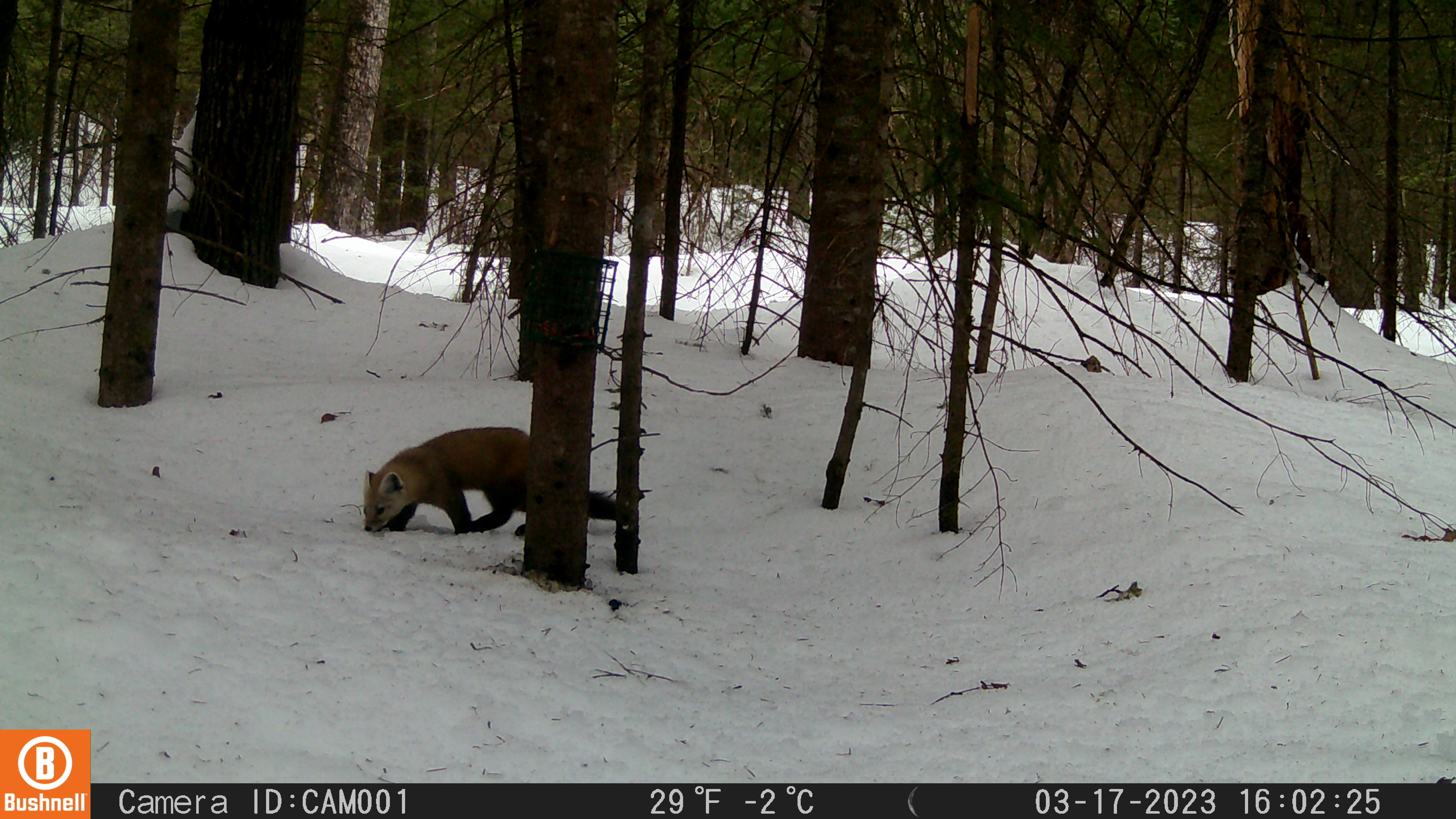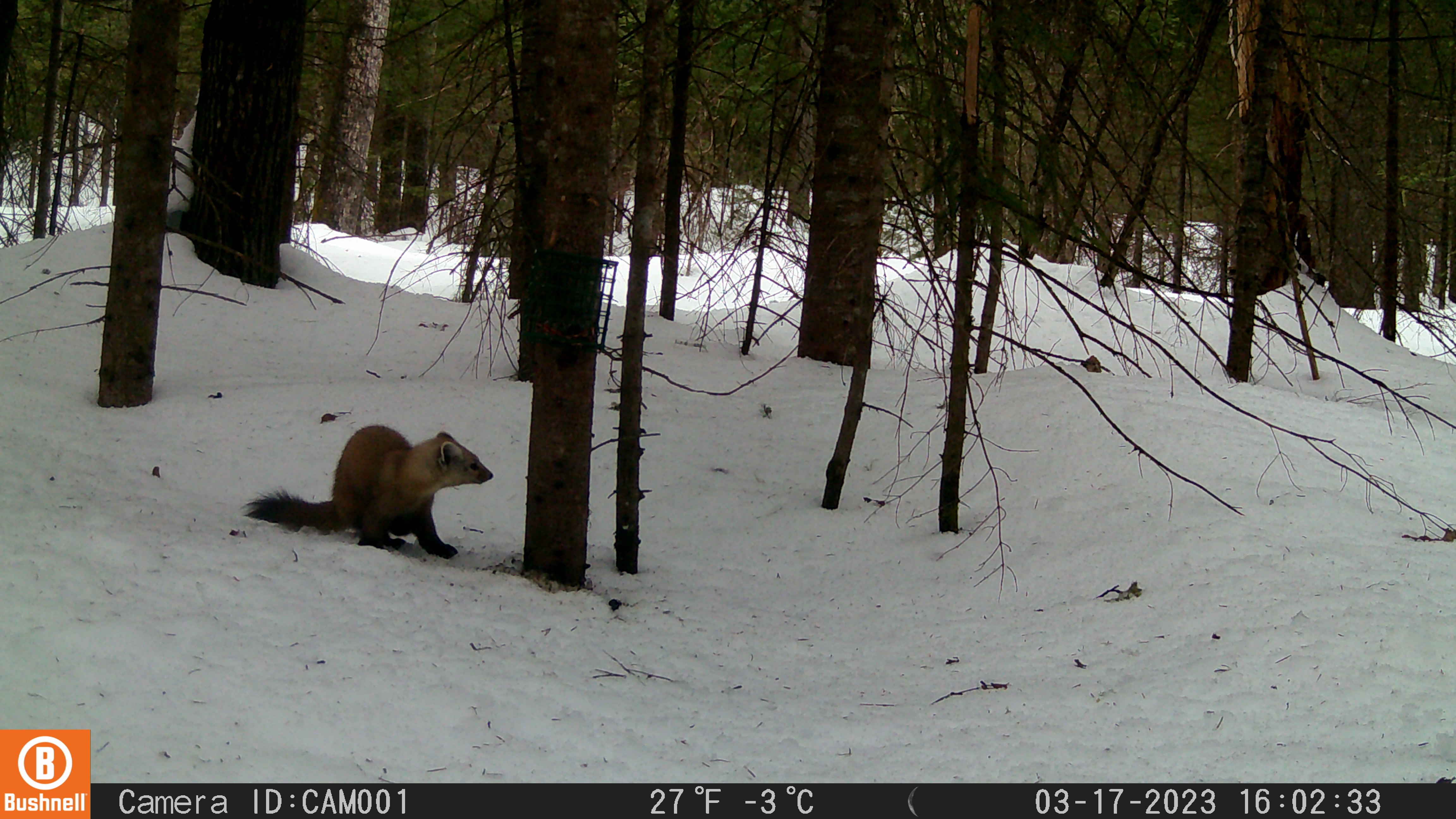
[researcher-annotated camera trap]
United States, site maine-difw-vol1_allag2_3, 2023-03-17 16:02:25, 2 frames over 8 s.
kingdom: Animalia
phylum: Chordata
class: Mammalia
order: Carnivora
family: Mustelidae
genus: Martes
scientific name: Martes americana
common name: american marten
American marten (Martes americana).